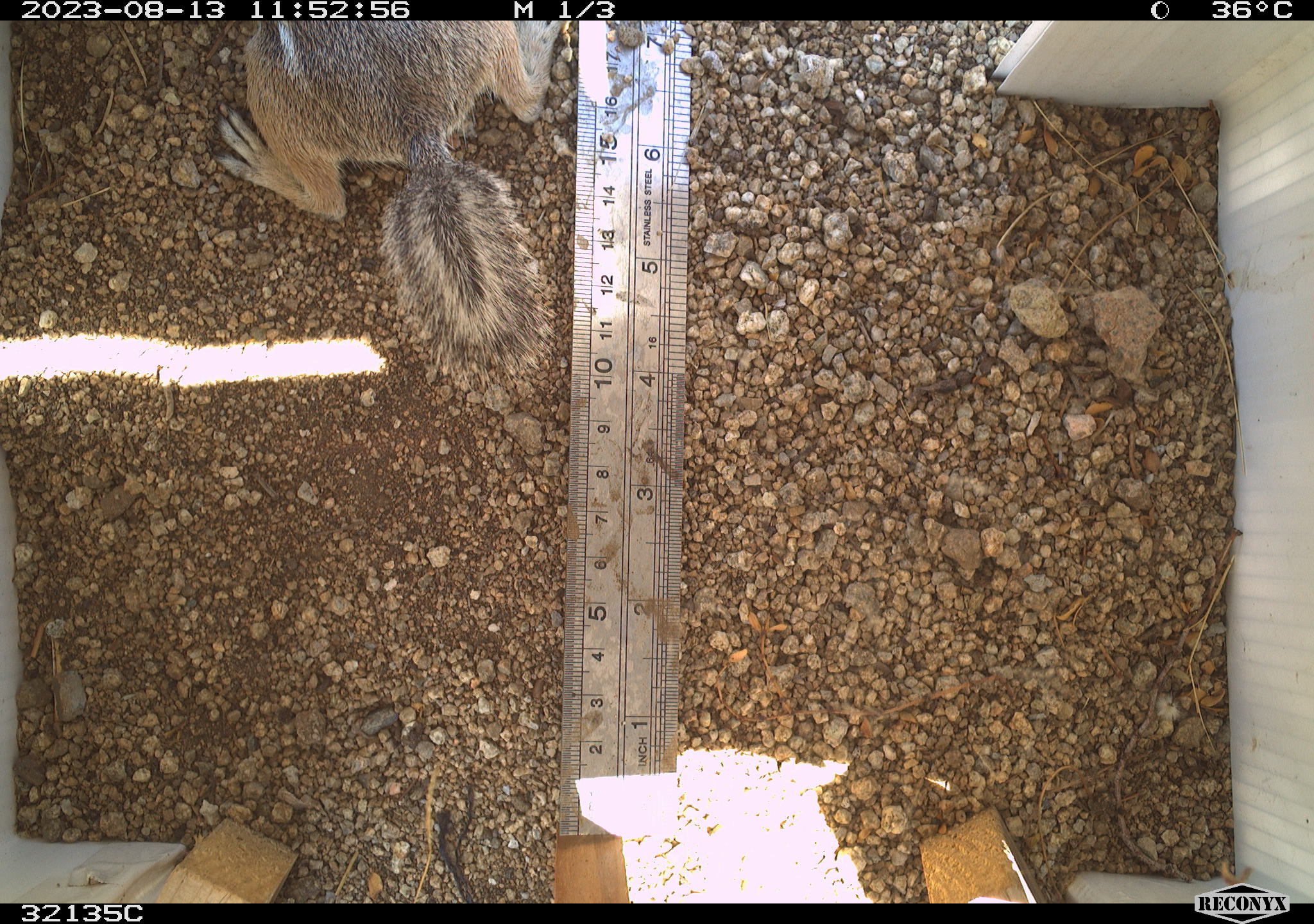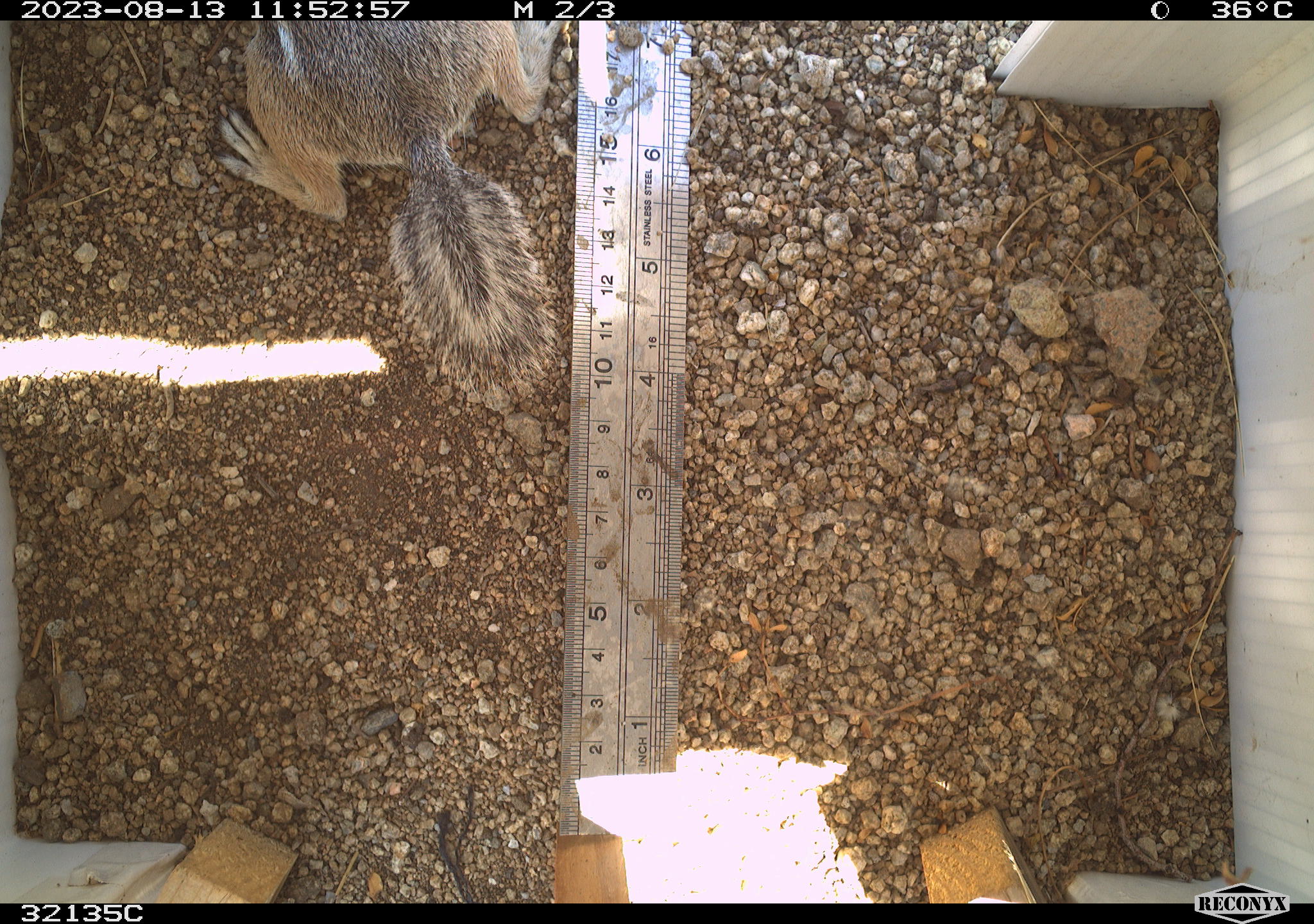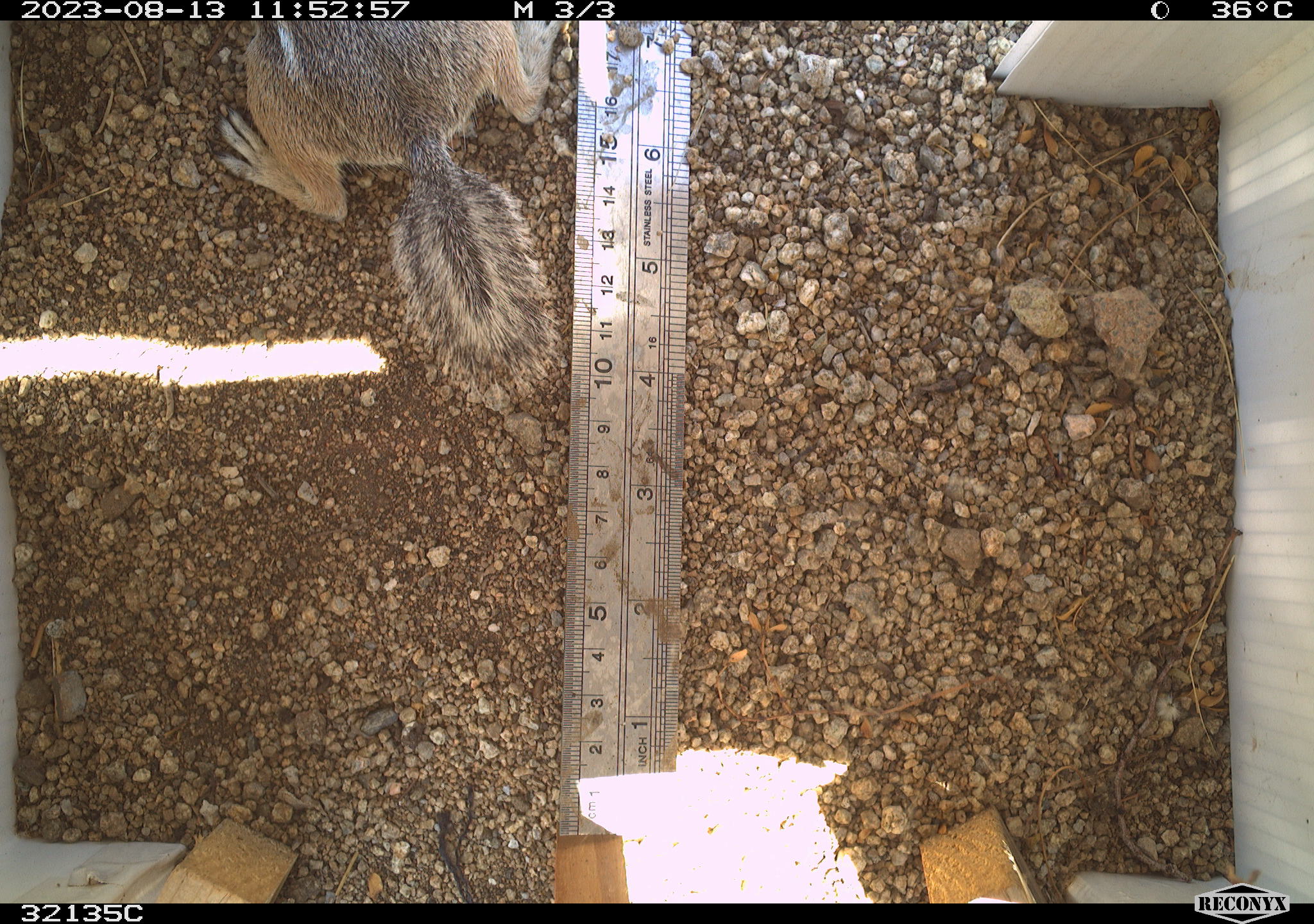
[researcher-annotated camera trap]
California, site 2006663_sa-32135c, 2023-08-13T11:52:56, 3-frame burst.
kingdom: Animalia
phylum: Chordata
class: Mammalia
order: Rodentia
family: Sciuridae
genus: Ammospermophilus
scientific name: Ammospermophilus leucurus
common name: white-tailed antelope squirrel